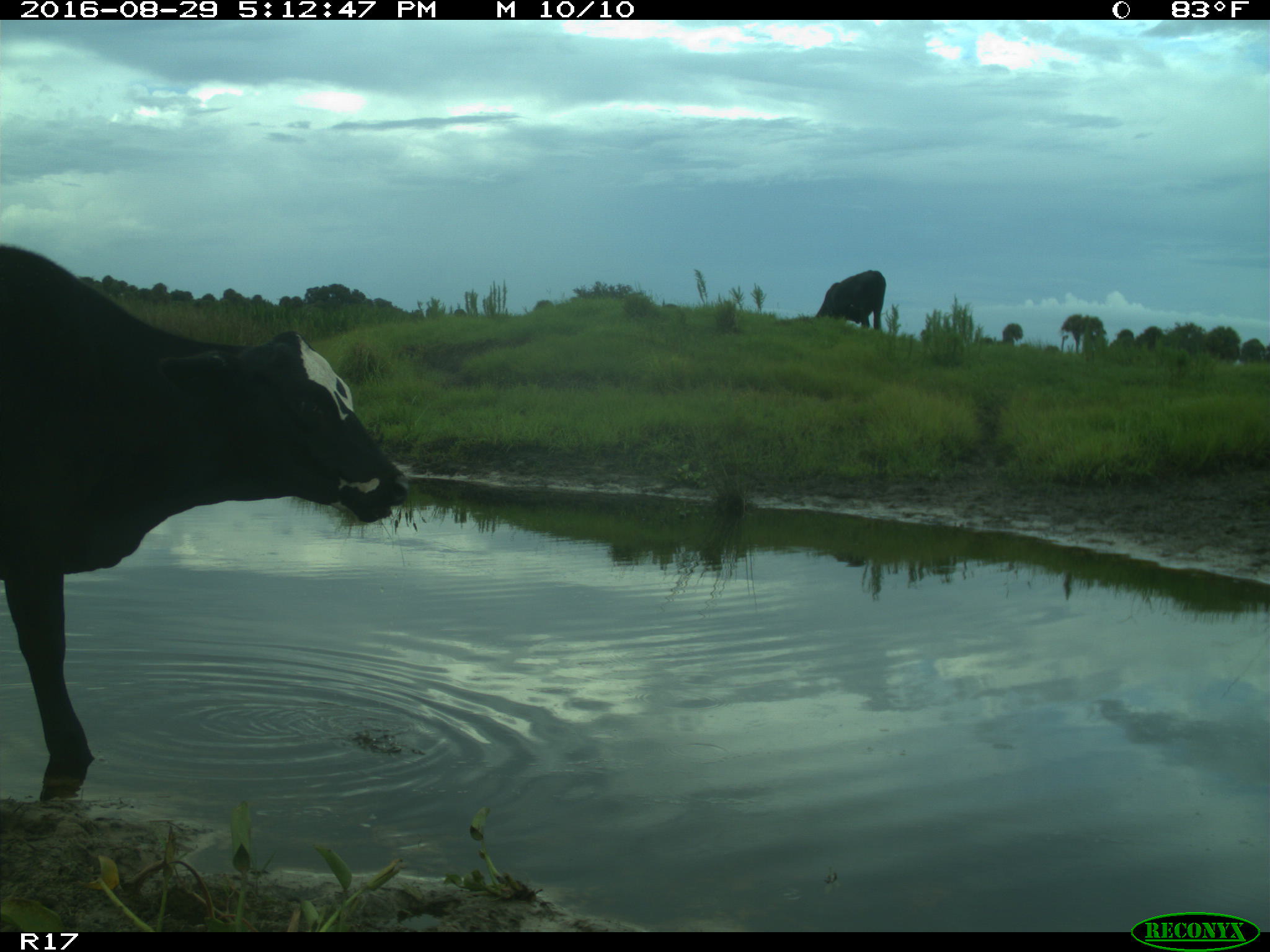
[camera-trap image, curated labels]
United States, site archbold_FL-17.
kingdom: Animalia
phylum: Chordata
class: Mammalia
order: Artiodactyla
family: Bovidae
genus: Bos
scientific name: Bos taurus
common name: domestic cow